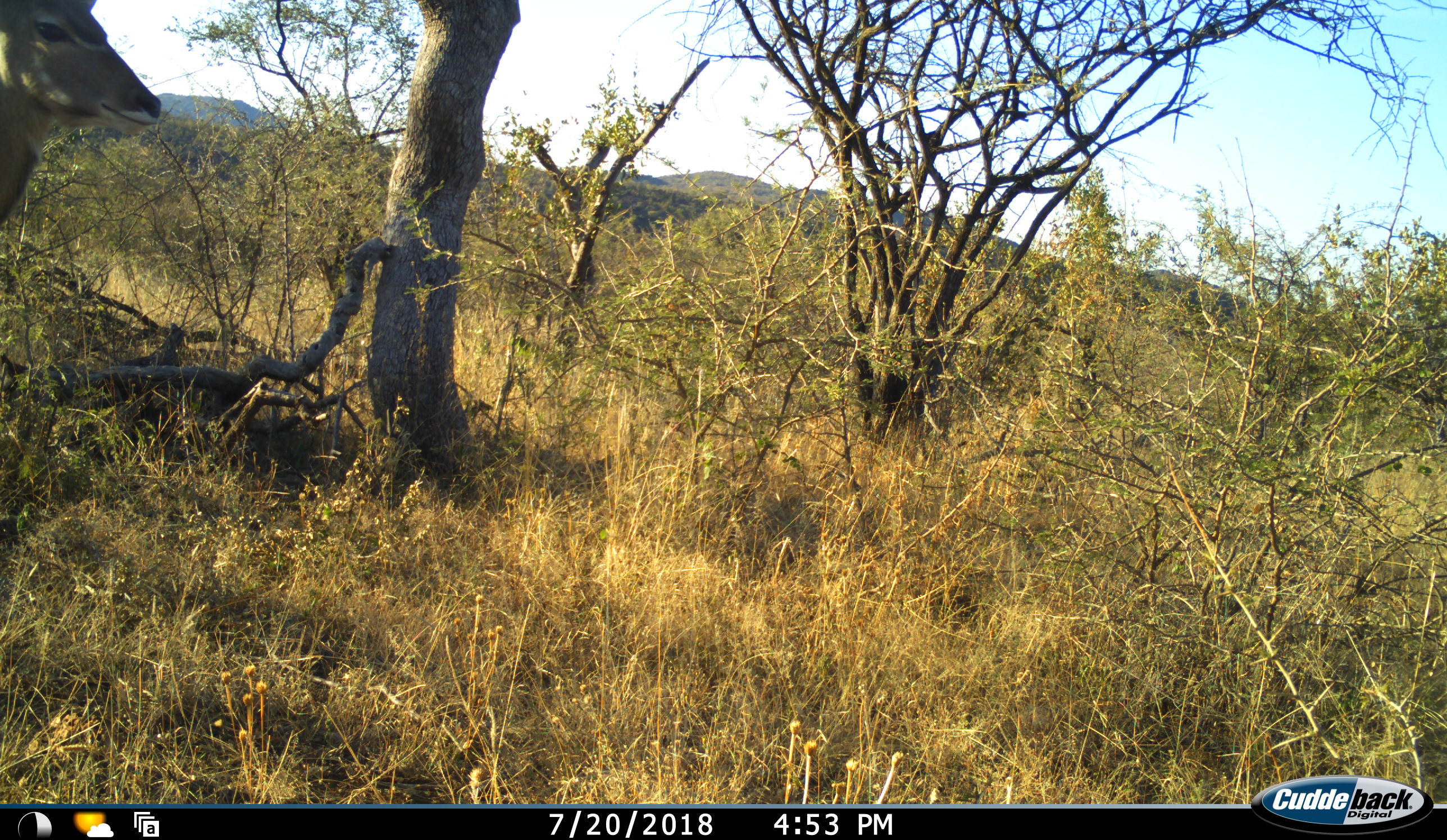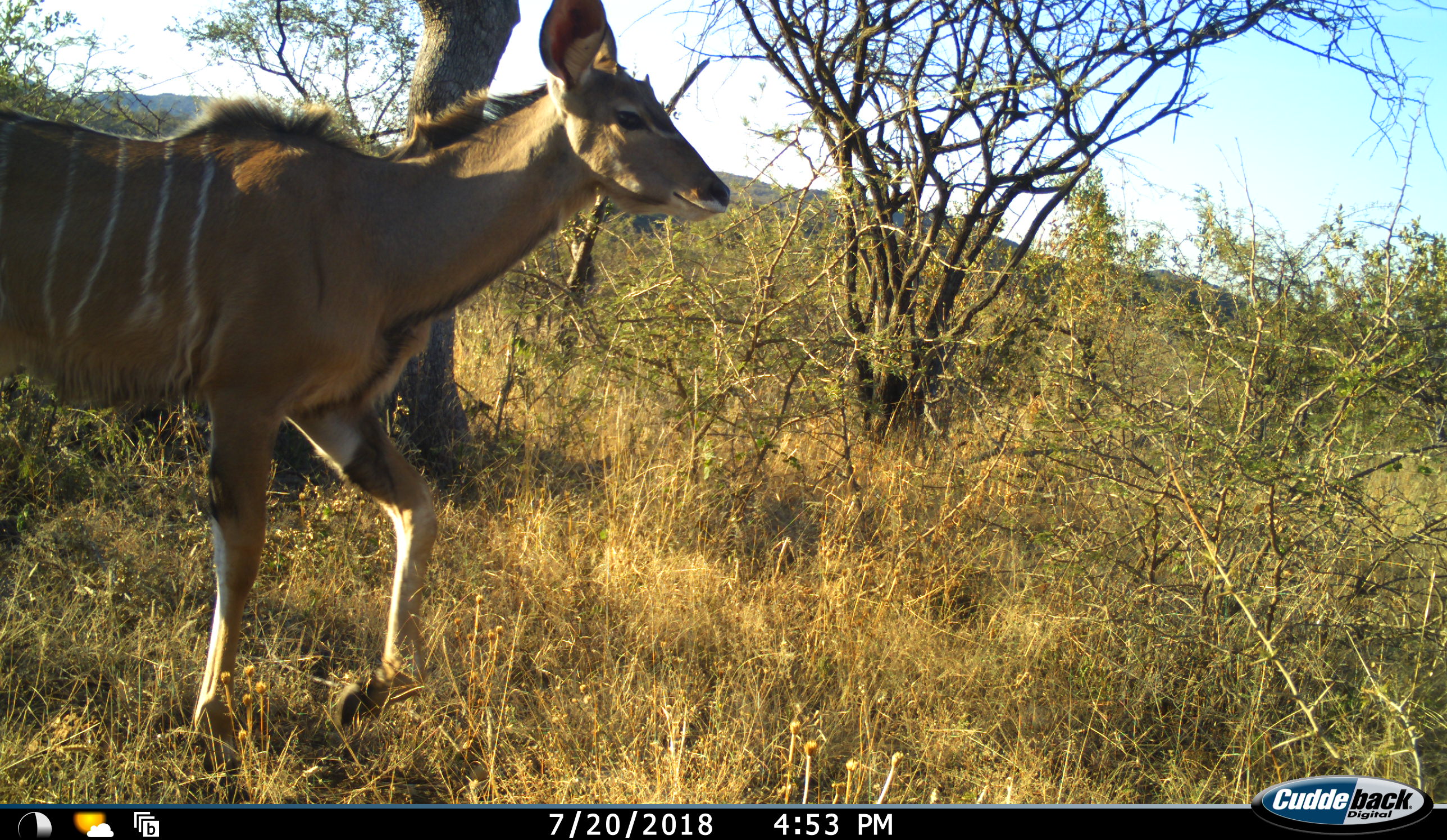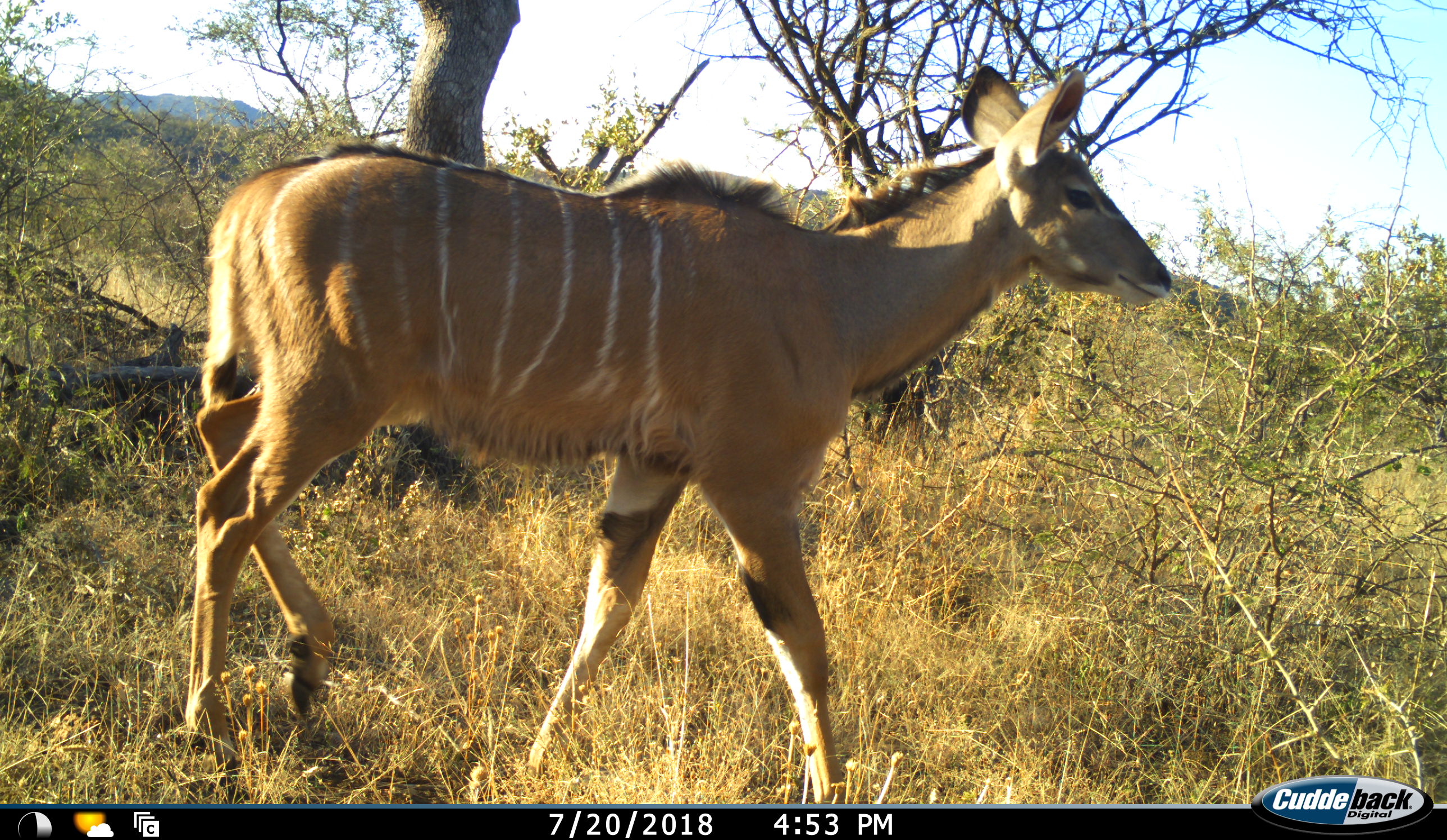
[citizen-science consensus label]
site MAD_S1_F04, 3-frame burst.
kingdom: Animalia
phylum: Chordata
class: Mammalia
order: Artiodactyla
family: Bovidae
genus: Tragelaphus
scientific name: Tragelaphus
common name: kudu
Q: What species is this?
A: Kudu (Tragelaphus).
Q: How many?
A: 1.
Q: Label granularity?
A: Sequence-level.